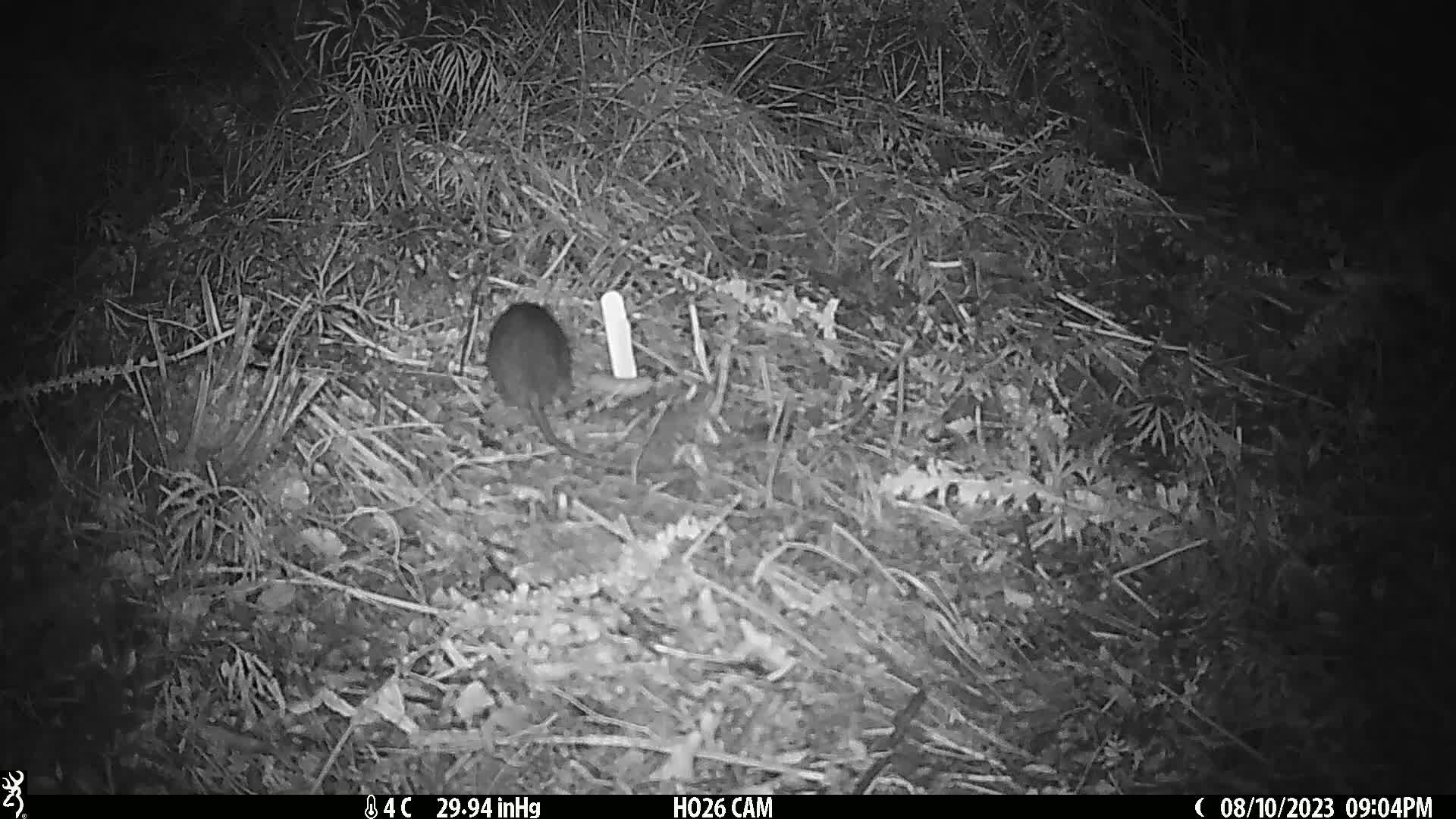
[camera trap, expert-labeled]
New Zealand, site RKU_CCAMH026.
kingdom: Animalia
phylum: Chordata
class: Mammalia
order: Rodentia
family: Muridae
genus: Rattus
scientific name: Rattus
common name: rat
Rat (Rattus).